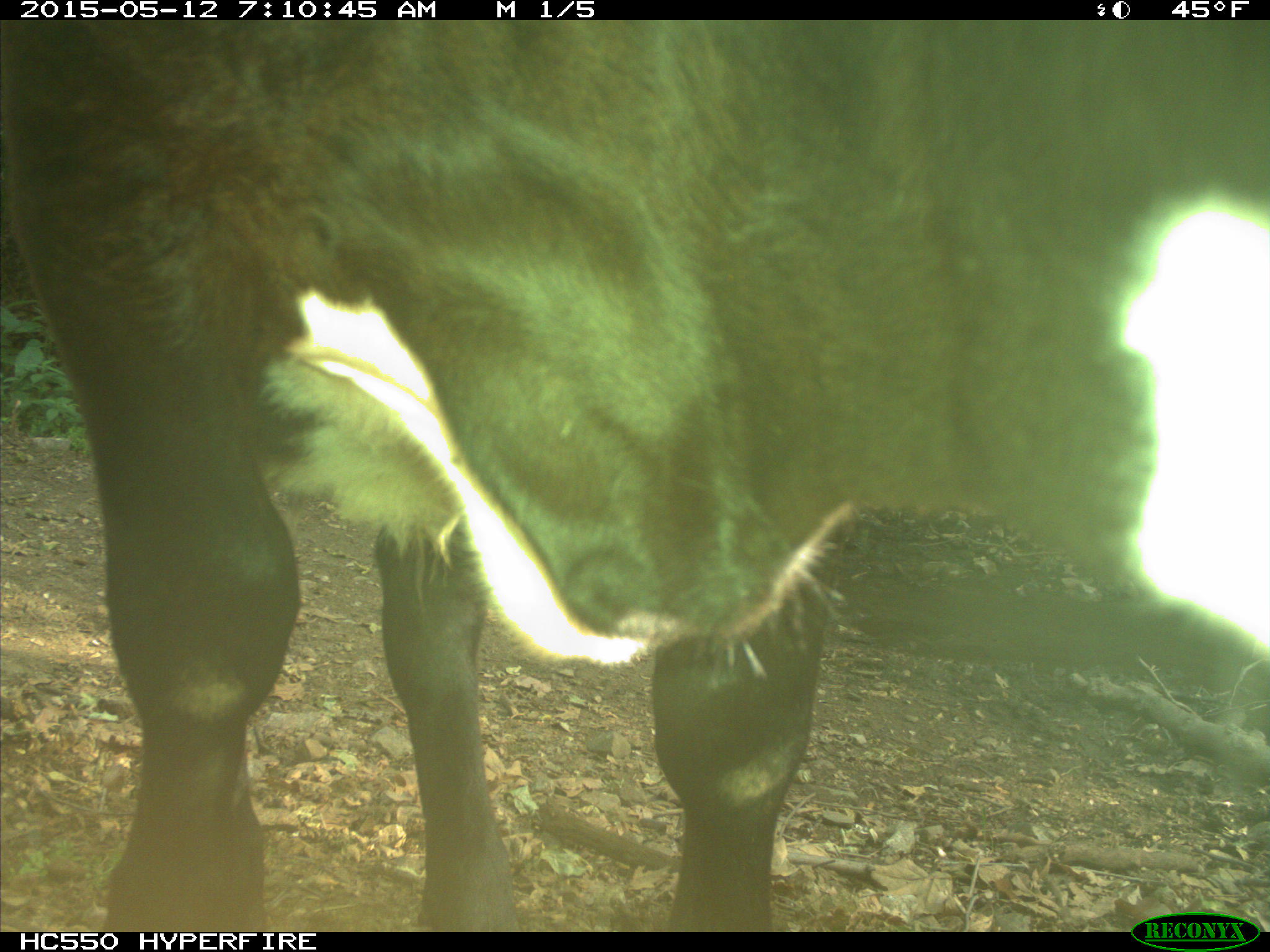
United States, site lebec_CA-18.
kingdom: Animalia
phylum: Chordata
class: Mammalia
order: Artiodactyla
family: Bovidae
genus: Bos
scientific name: Bos taurus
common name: domestic cow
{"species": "Bos taurus (domestic cow)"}